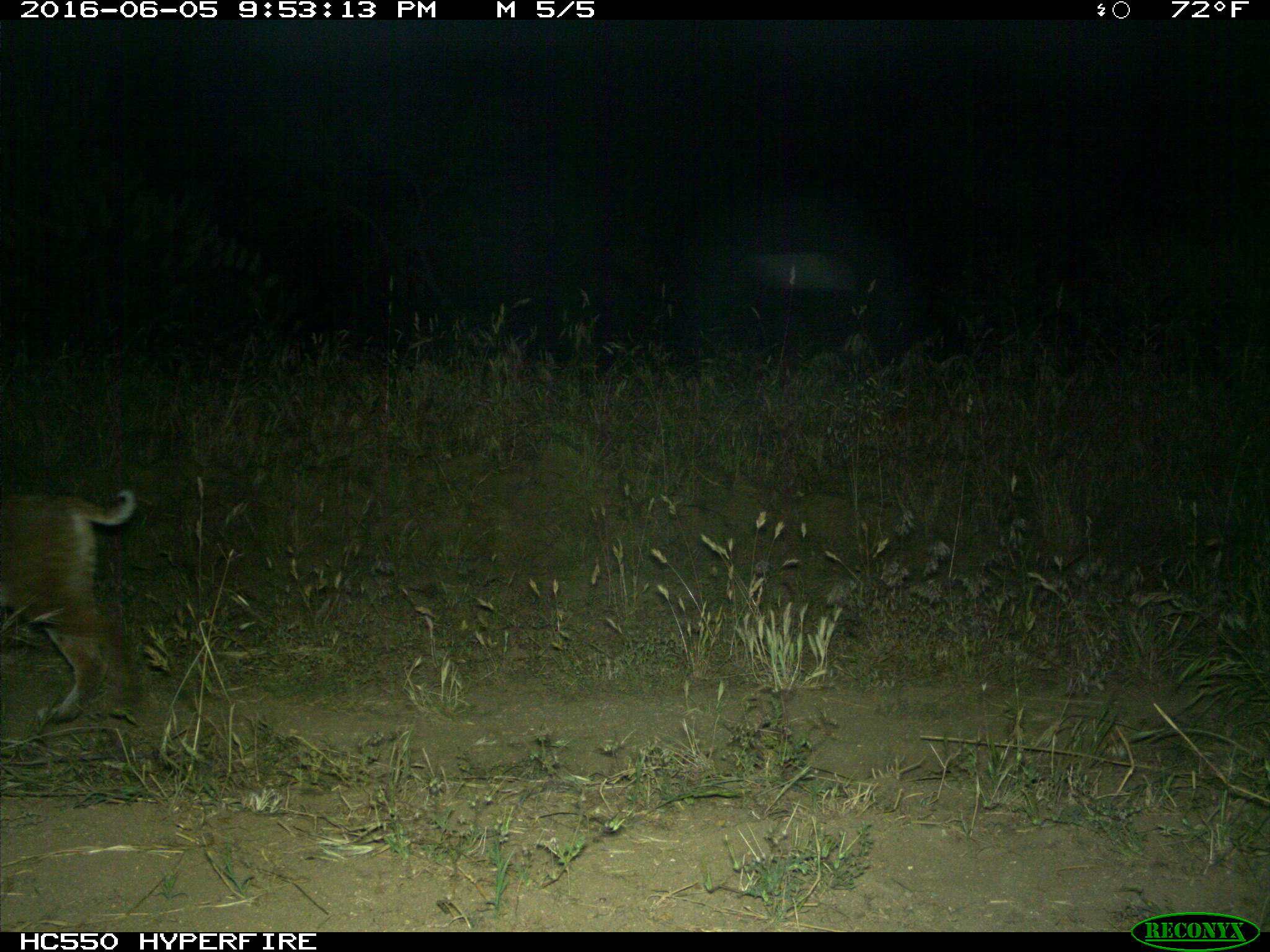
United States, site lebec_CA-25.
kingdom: Animalia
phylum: Chordata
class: Mammalia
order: Carnivora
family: Felidae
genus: Lynx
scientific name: Lynx rufus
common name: bobcat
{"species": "Lynx rufus (bobcat)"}